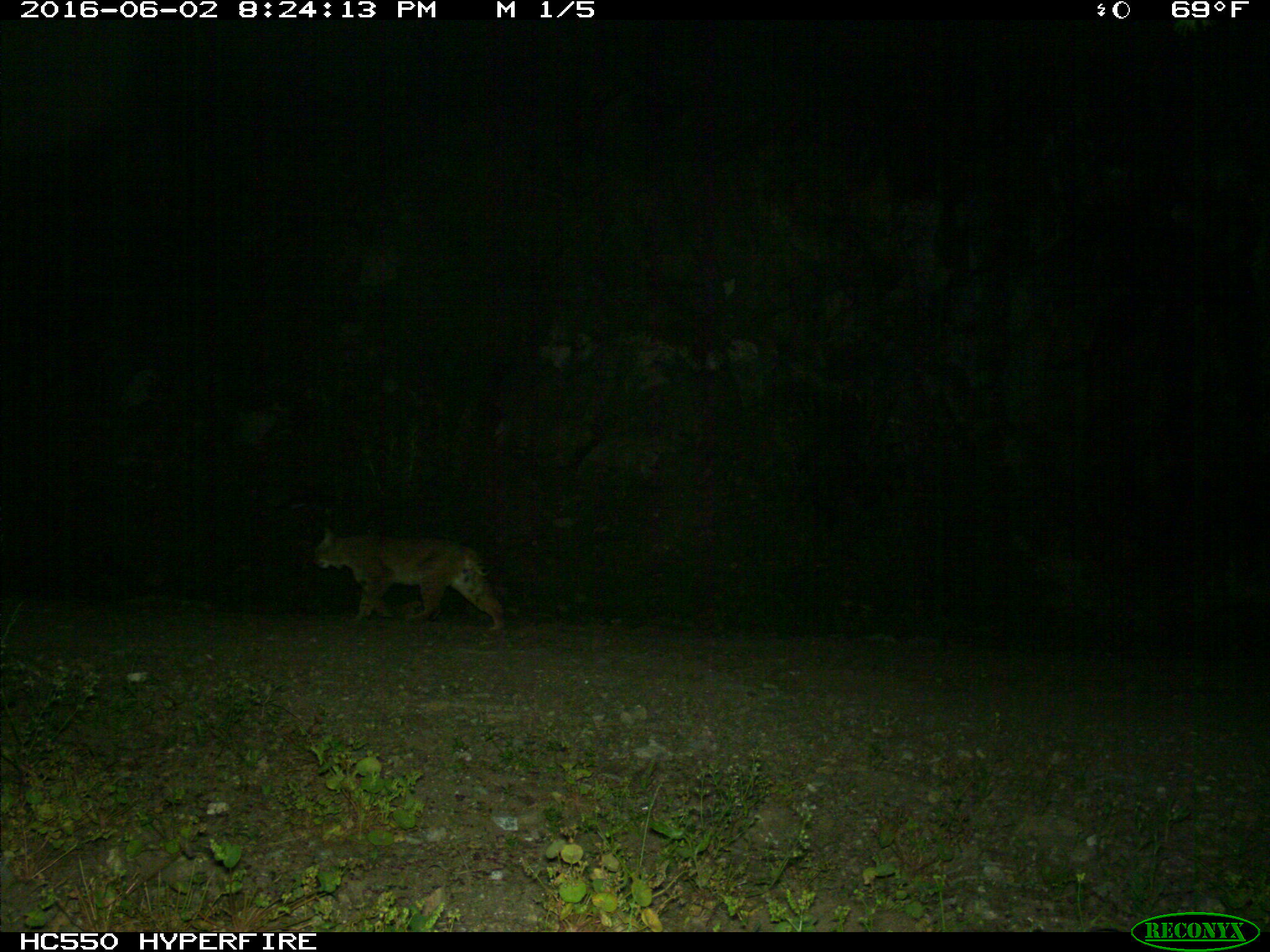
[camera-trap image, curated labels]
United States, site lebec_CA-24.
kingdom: Animalia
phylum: Chordata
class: Mammalia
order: Carnivora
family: Felidae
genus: Lynx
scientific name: Lynx rufus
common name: bobcat